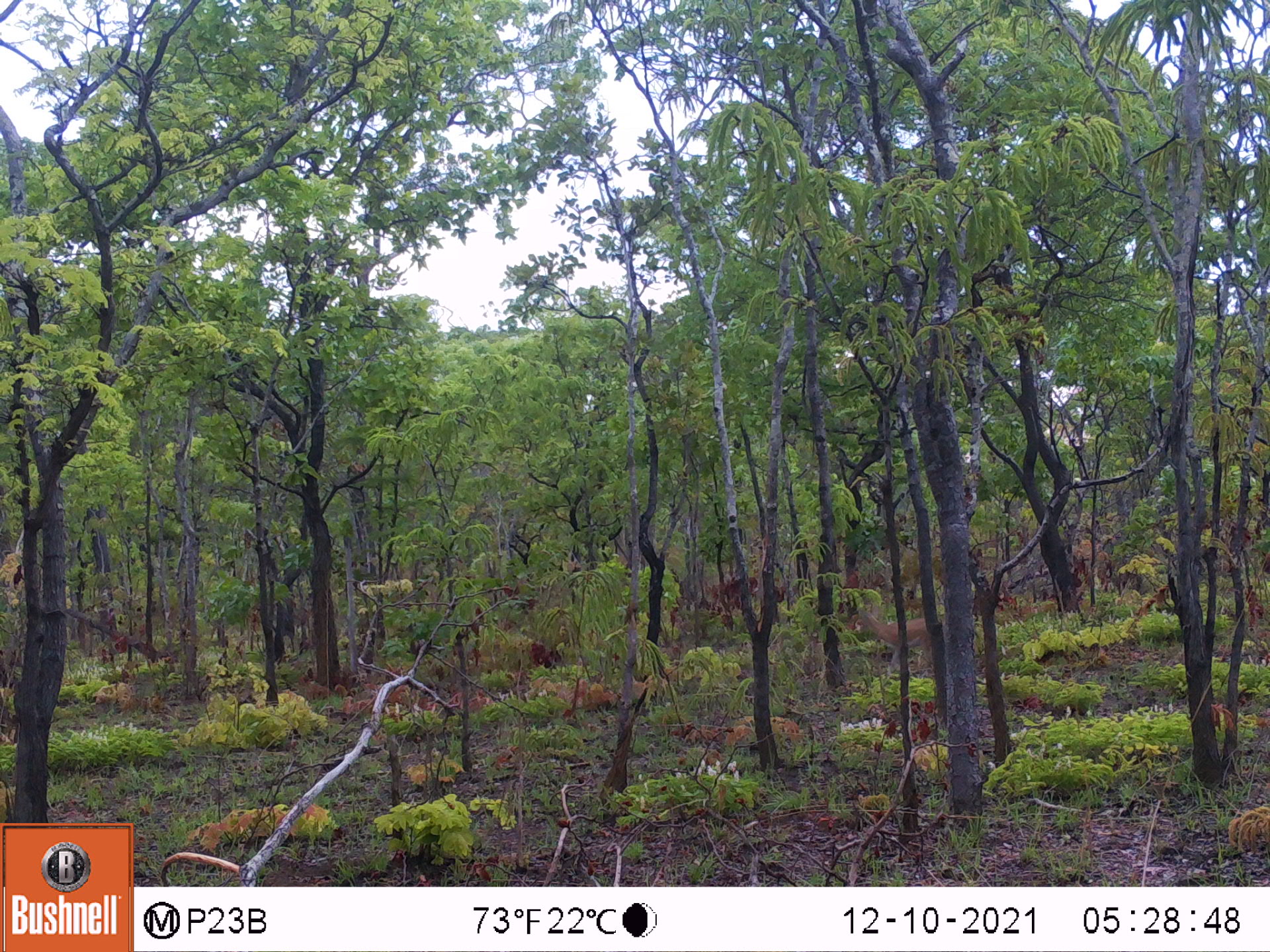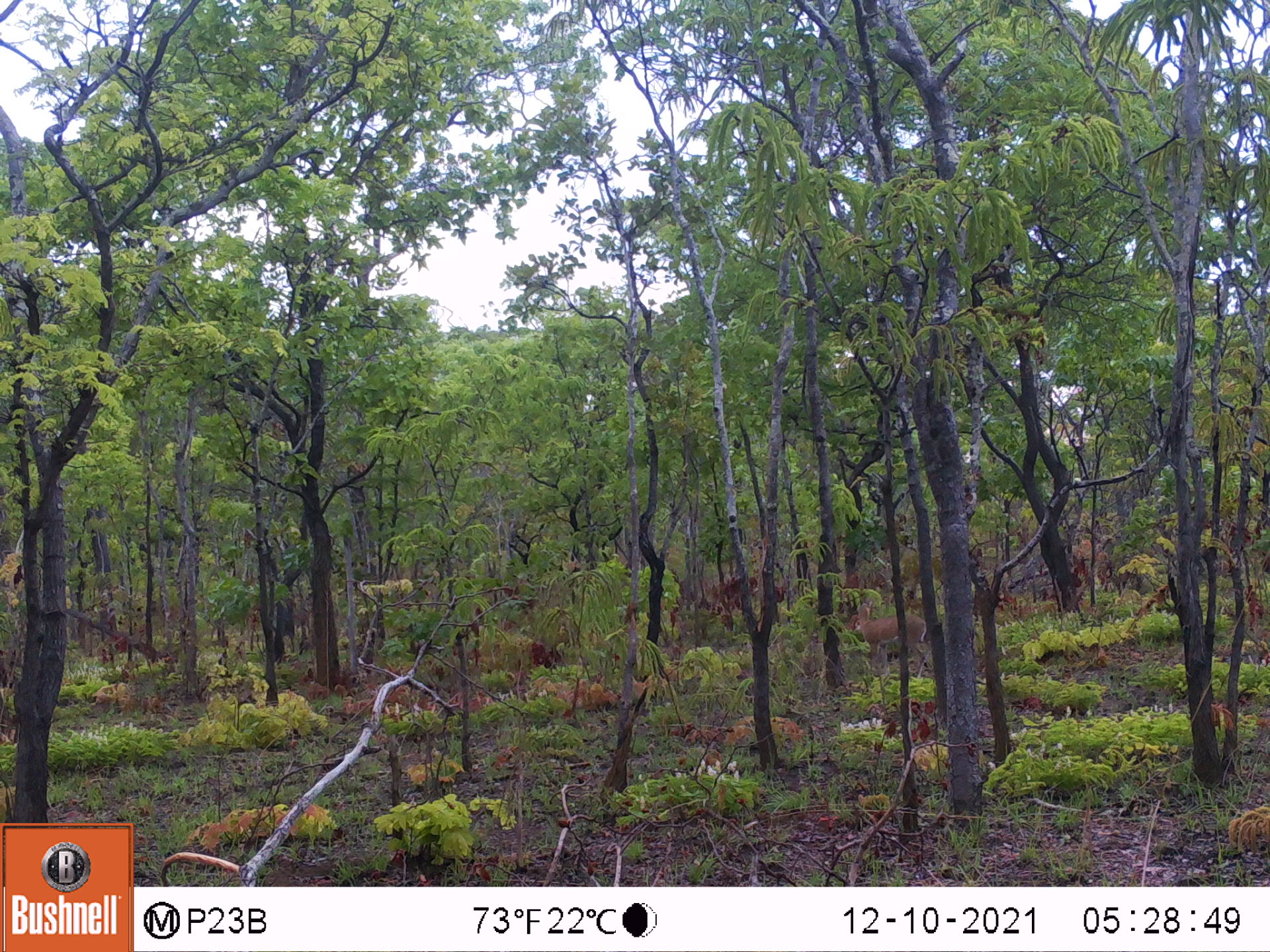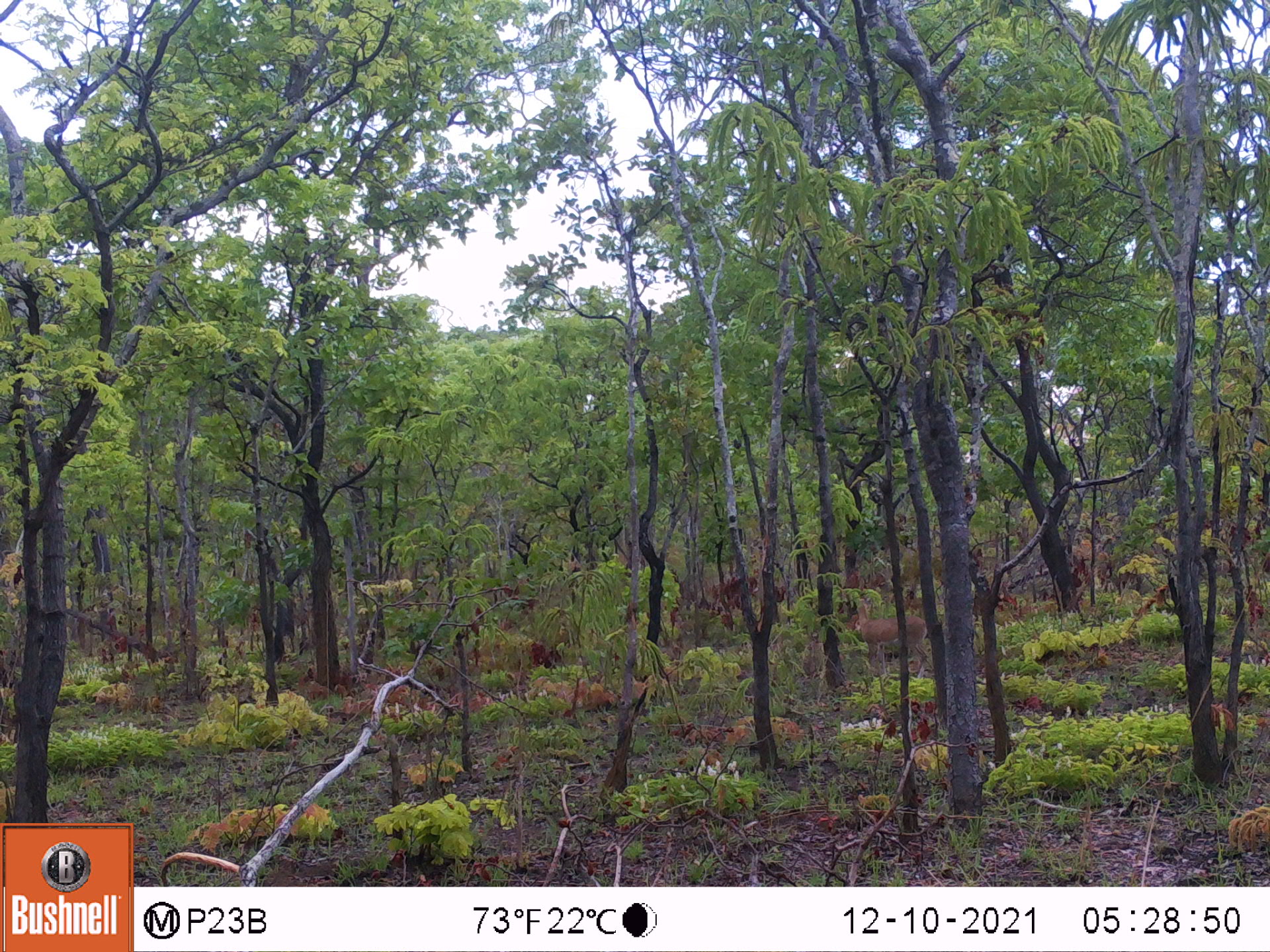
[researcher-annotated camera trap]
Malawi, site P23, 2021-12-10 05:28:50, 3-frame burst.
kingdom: Animalia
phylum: Chordata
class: Mammalia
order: Artiodactyla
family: Bovidae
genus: Sylvicapra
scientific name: Sylvicapra grimmia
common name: common duiker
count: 1